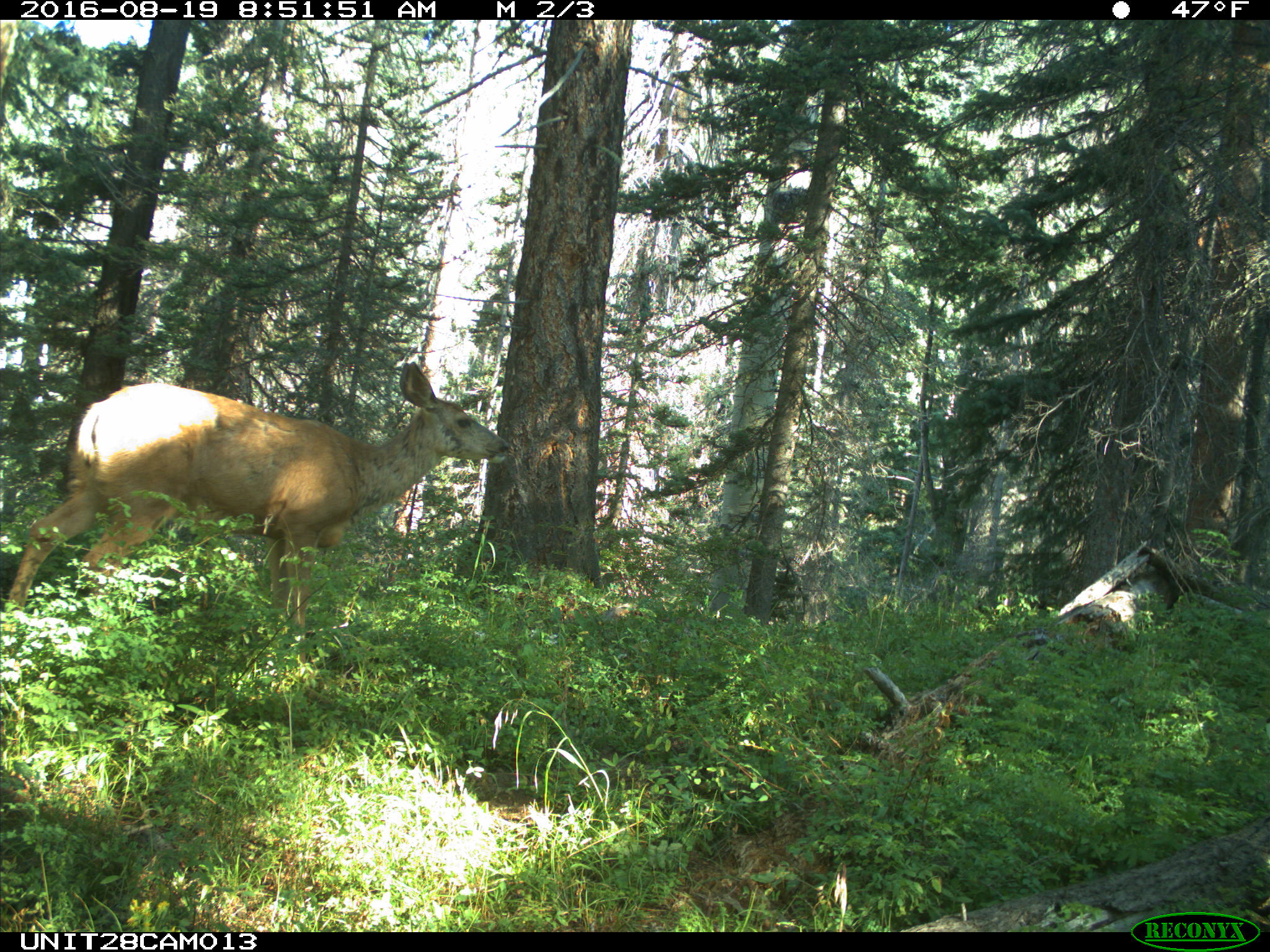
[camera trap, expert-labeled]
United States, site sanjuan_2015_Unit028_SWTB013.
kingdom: Animalia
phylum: Chordata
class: Mammalia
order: Artiodactyla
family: Cervidae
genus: Odocoileus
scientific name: Odocoileus hemionus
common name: mule deer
Odocoileus hemionus (mule deer).